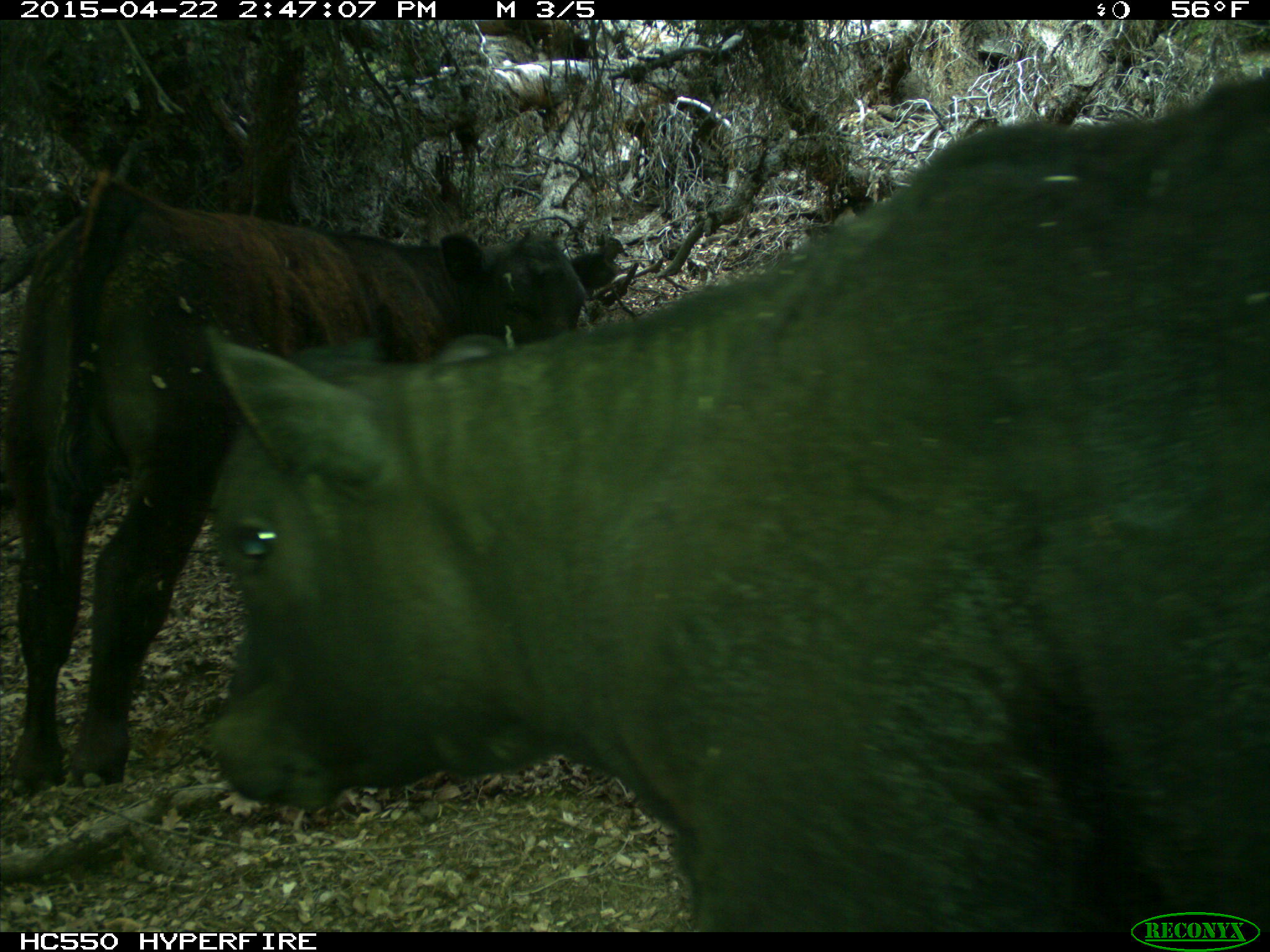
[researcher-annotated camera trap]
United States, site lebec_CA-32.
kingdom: Animalia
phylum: Chordata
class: Mammalia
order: Artiodactyla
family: Bovidae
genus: Bos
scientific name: Bos taurus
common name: domestic cow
Bos taurus (domestic cow).